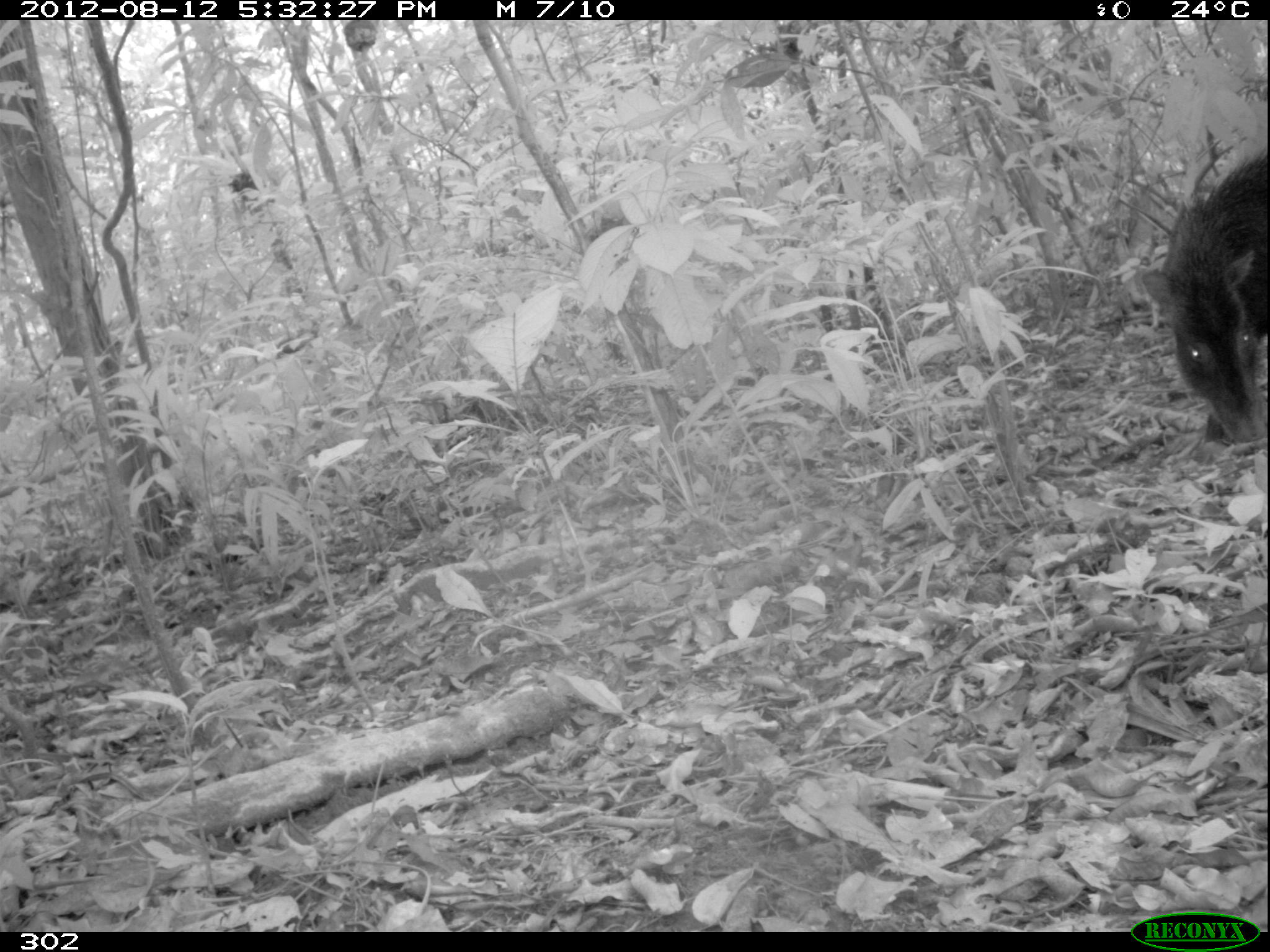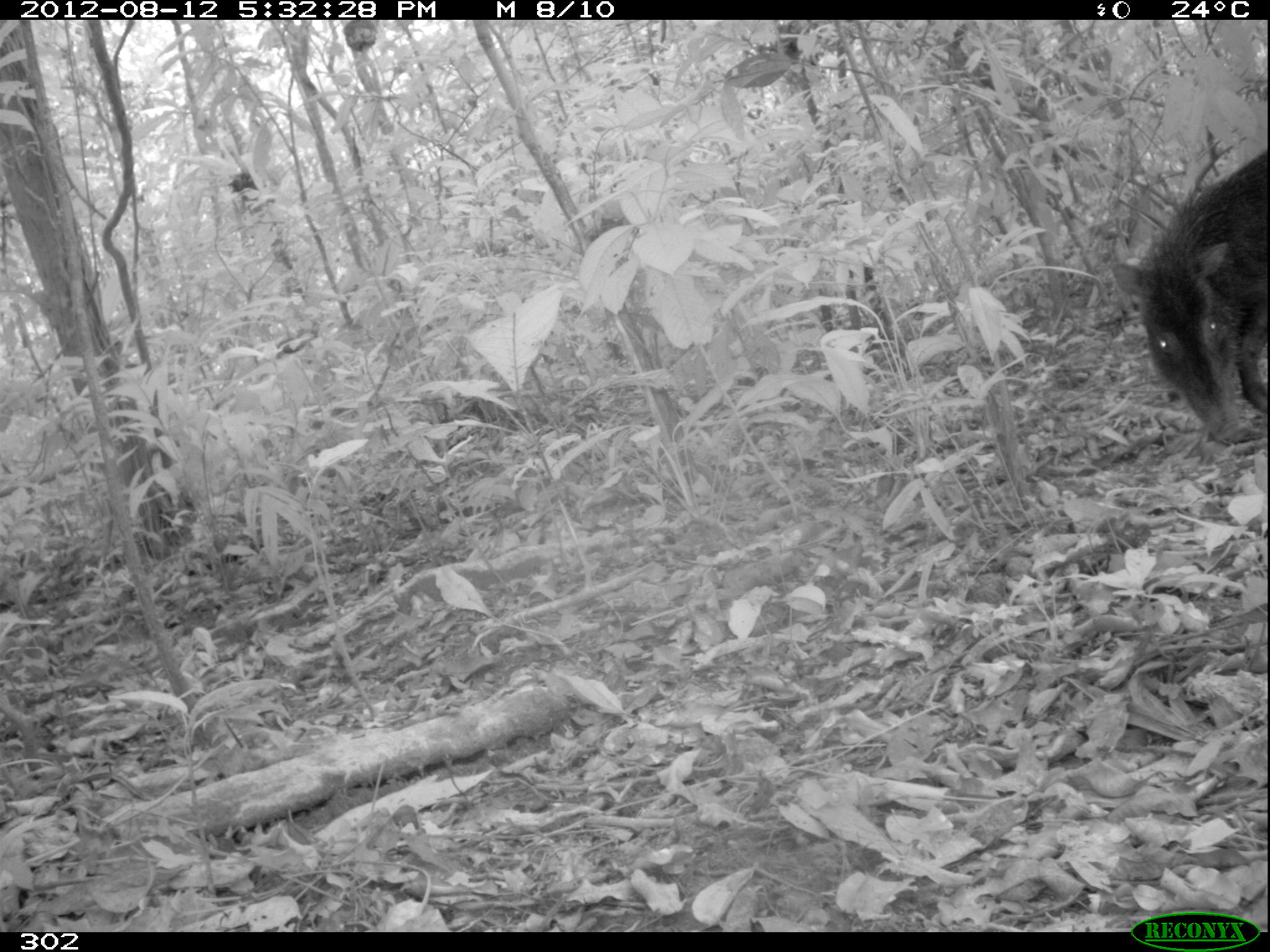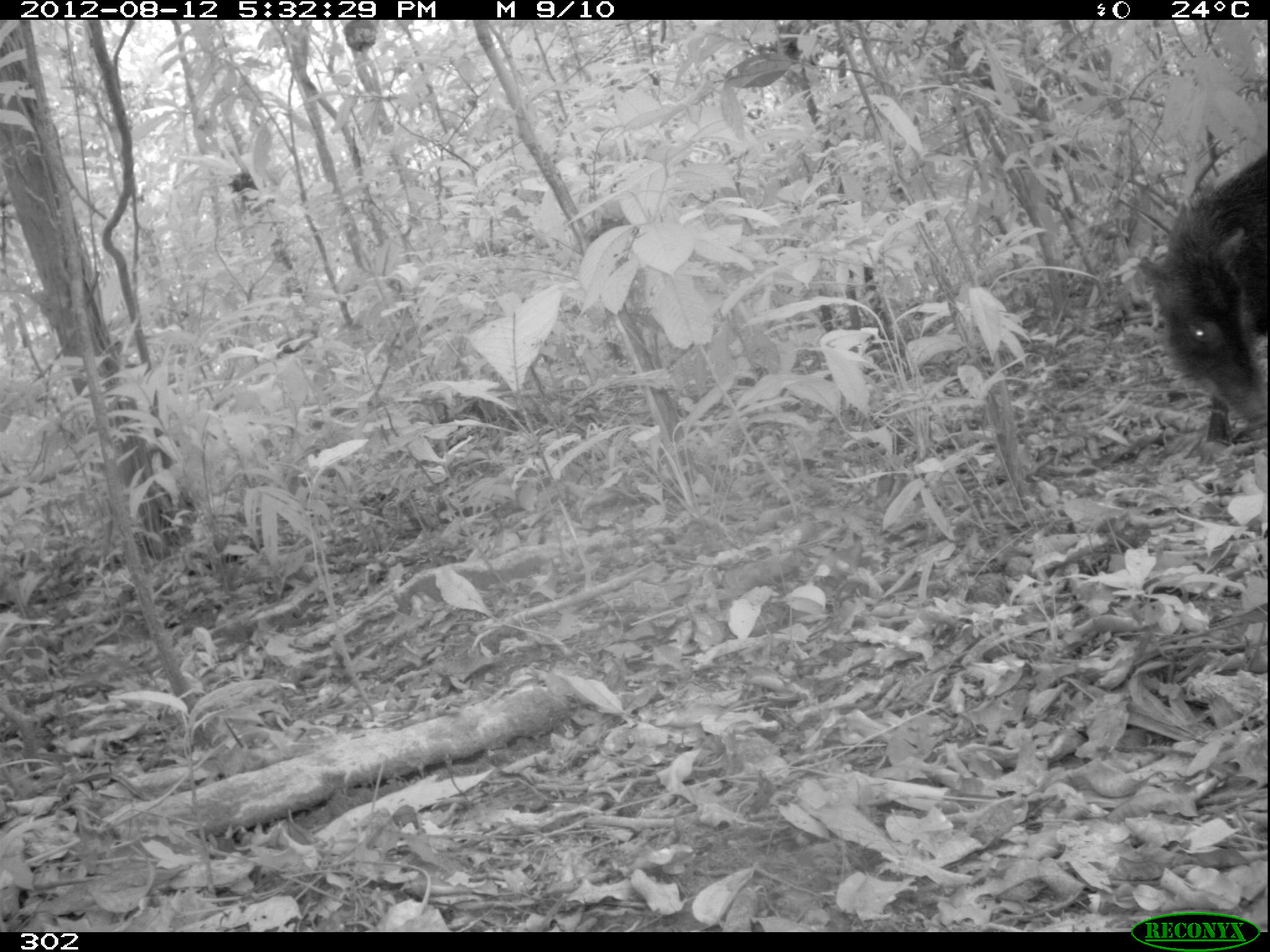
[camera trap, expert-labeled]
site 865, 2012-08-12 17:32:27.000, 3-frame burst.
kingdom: Animalia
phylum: Chordata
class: Mammalia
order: Artiodactyla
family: Tayassuidae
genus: Tayassu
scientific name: Tayassu pecari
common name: white-lipped peccary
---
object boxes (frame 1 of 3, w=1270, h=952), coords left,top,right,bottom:
tayassu pecari: 1132,147,1267,458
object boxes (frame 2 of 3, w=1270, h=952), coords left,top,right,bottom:
tayassu pecari: 1107,148,1267,453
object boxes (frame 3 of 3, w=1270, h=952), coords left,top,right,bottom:
tayassu pecari: 1136,153,1267,447